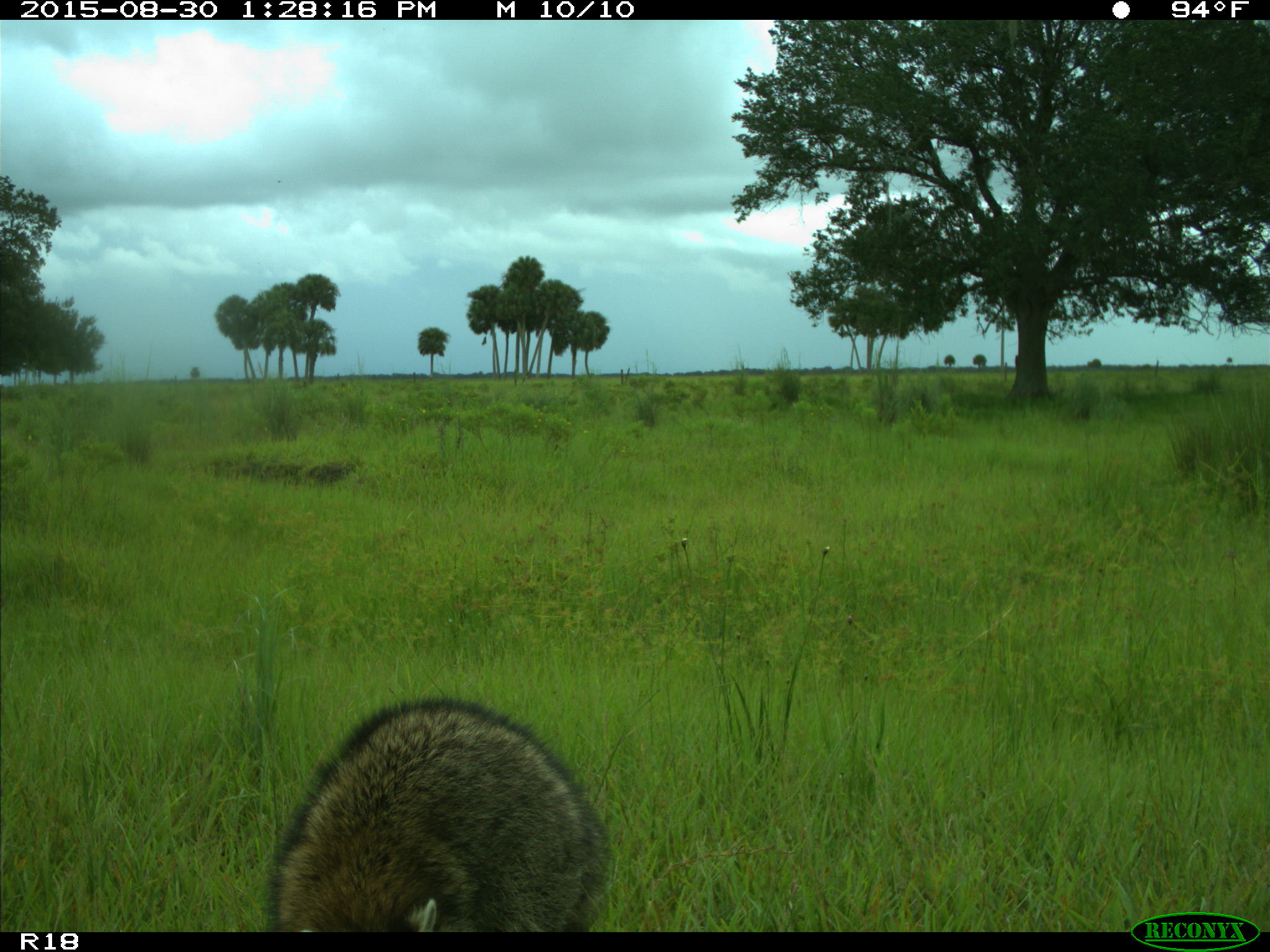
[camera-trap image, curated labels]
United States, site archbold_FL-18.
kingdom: Animalia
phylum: Chordata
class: Mammalia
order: Carnivora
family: Procyonidae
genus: Procyon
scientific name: Procyon lotor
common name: common raccoon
Procyon lotor (common raccoon).